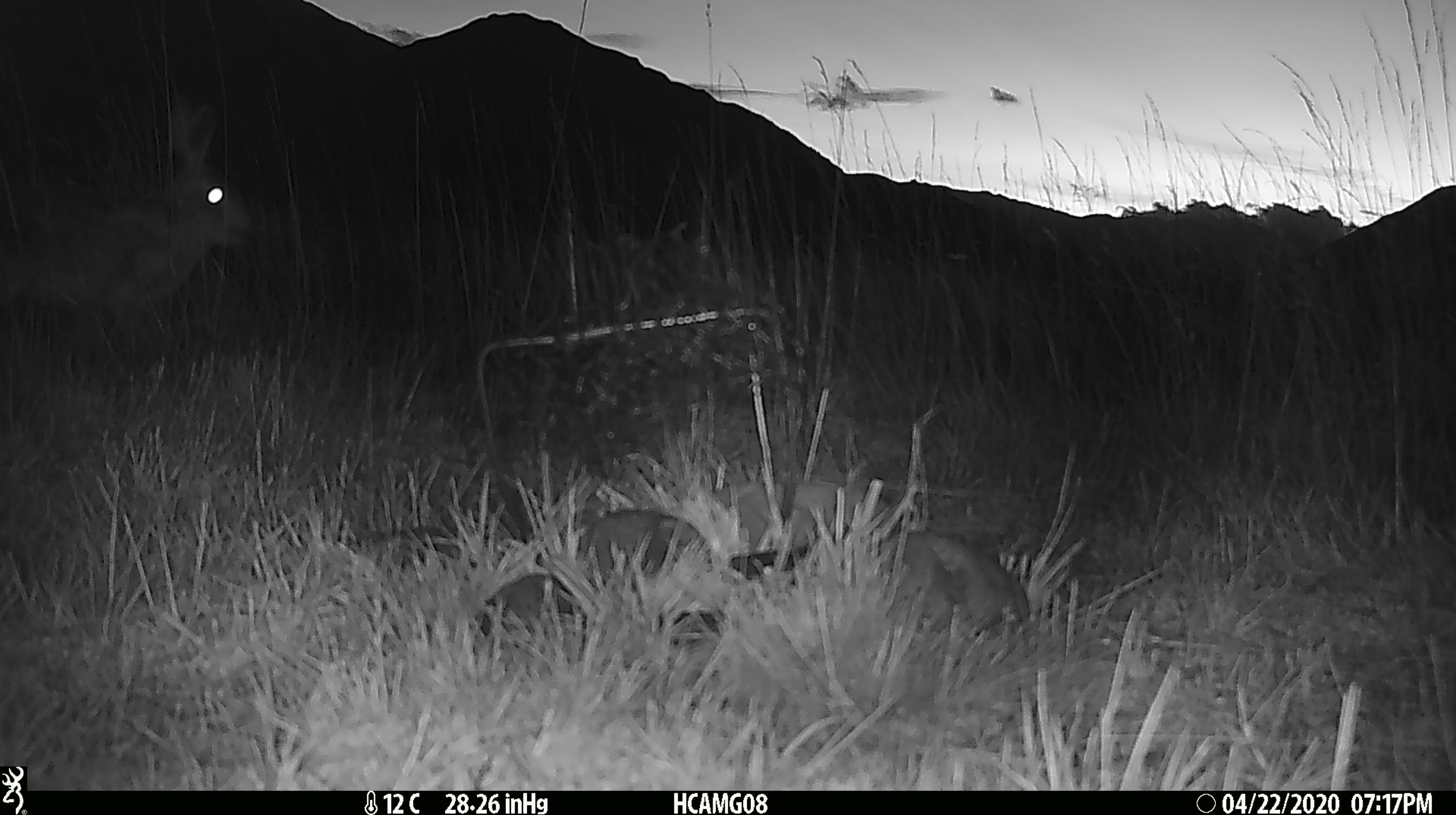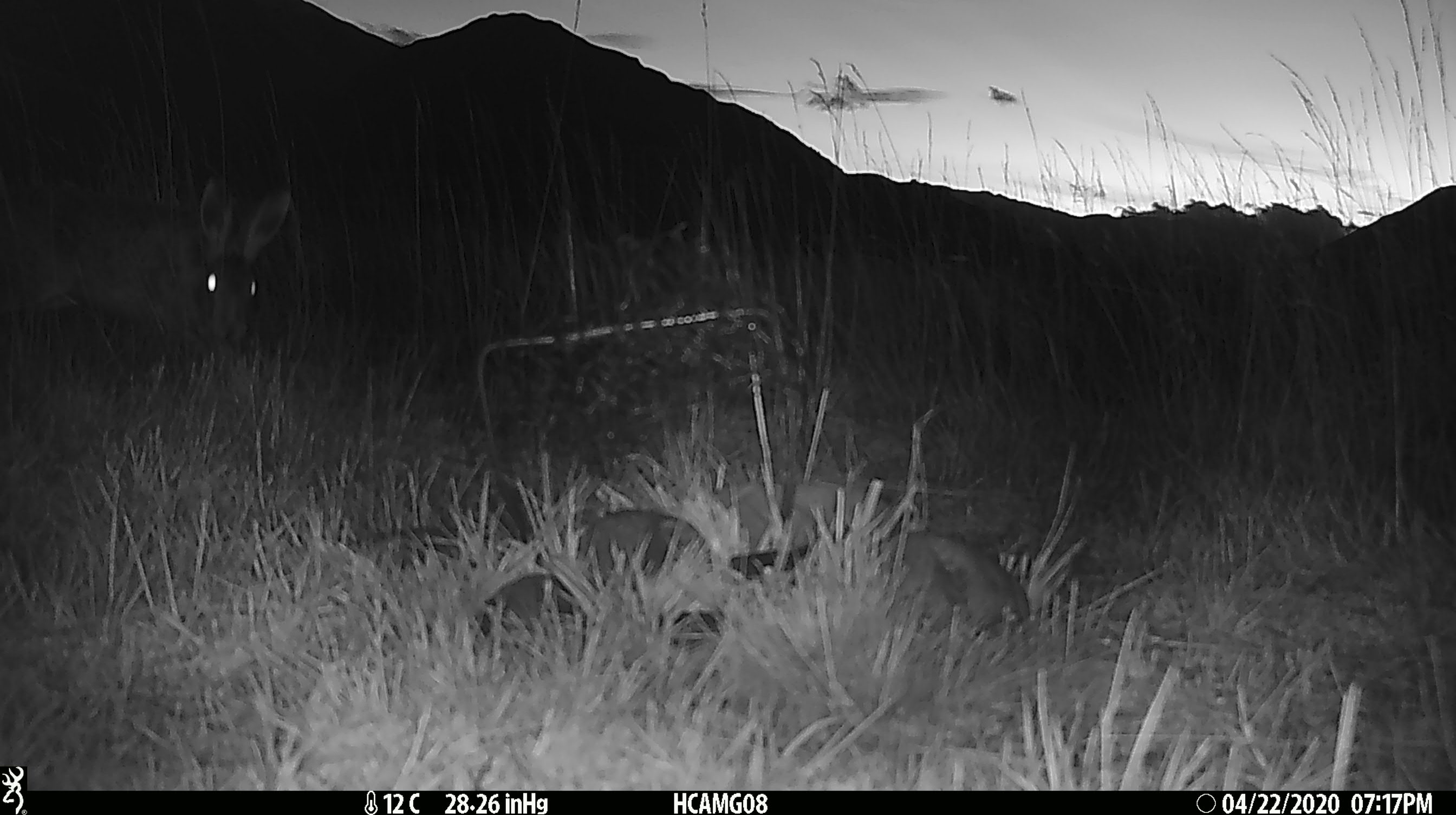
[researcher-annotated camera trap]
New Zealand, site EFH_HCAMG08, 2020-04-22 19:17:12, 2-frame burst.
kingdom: Animalia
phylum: Chordata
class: Mammalia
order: Lagomorpha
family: Leporidae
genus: Lepus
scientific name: Lepus europaeus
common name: brown hare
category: hare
Hare (brown hare) (Lepus europaeus).